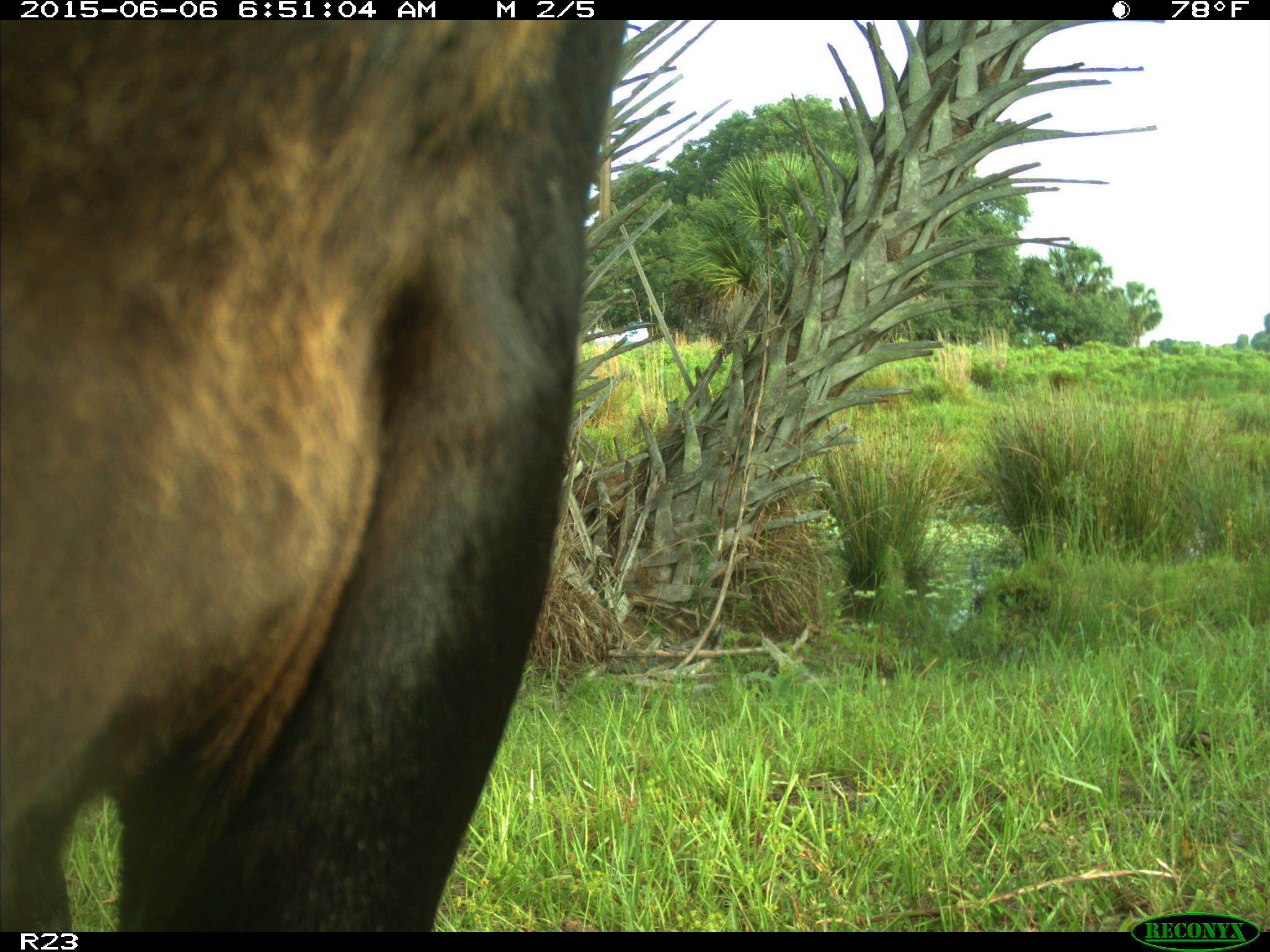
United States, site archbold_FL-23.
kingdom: Animalia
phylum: Chordata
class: Mammalia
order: Artiodactyla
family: Bovidae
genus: Bos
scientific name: Bos taurus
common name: domestic cow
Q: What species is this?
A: Bos taurus (domestic cow).